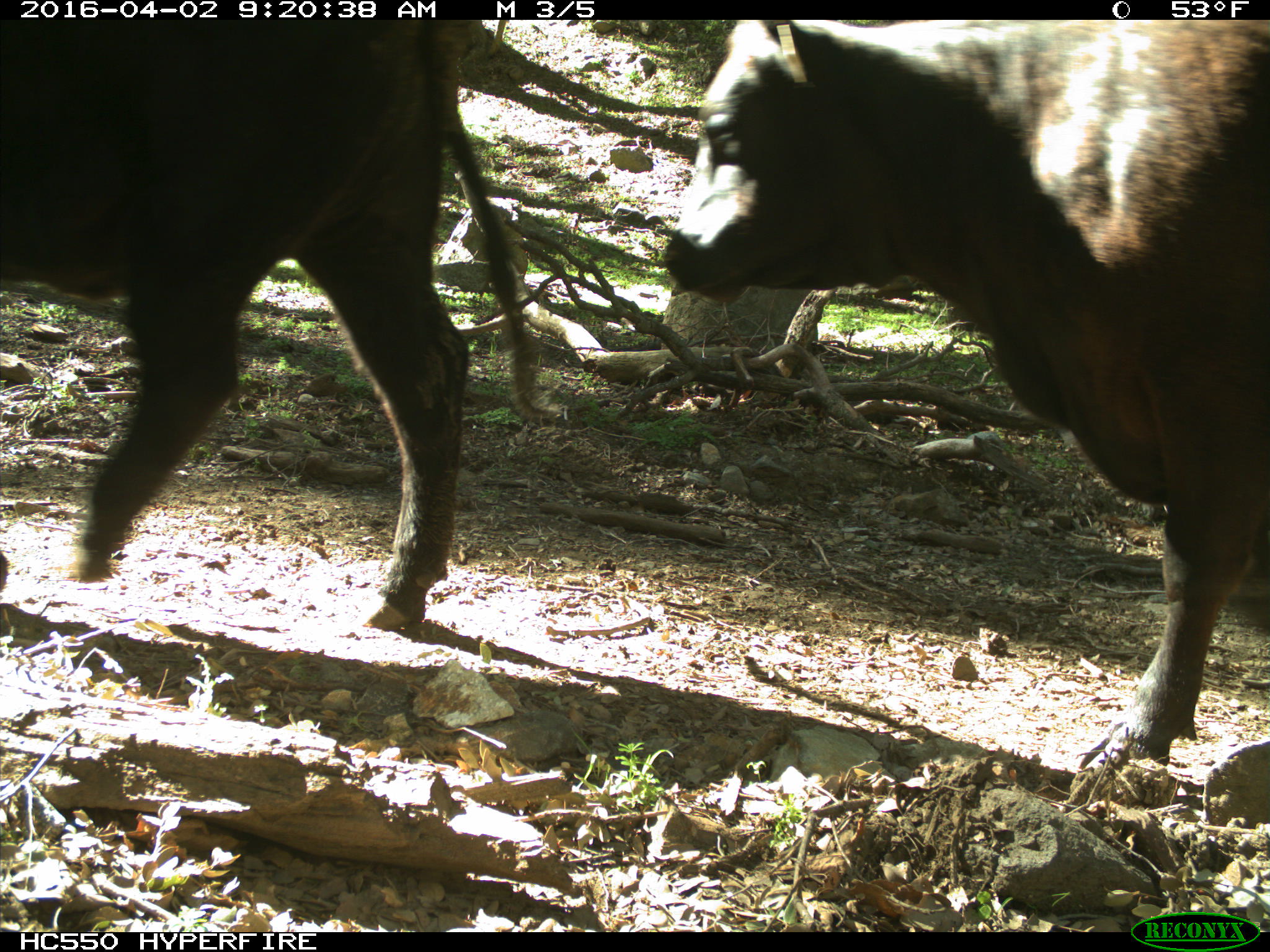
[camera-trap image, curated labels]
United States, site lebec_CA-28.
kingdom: Animalia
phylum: Chordata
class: Mammalia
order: Artiodactyla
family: Bovidae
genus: Bos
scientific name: Bos taurus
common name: domestic cow